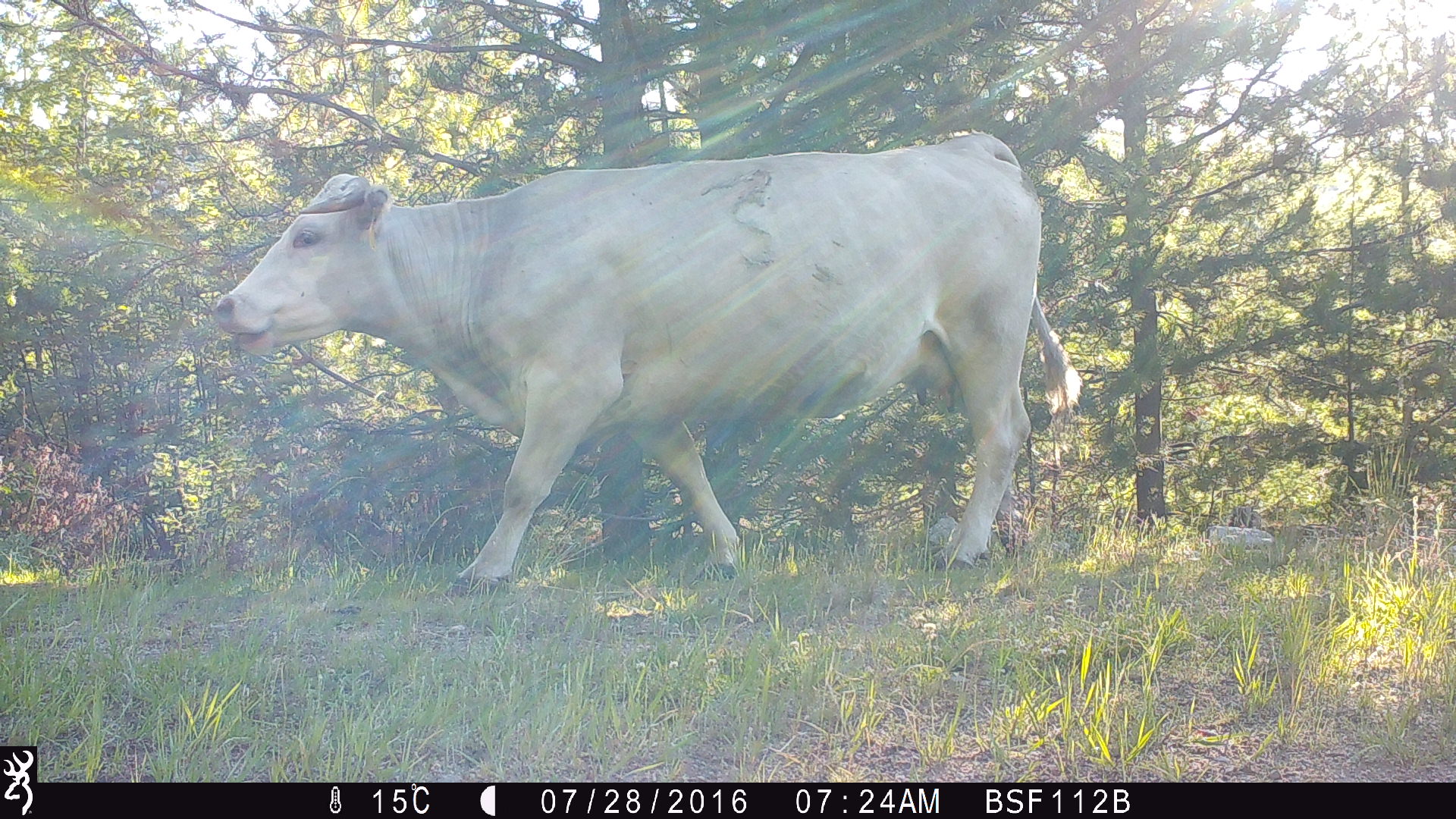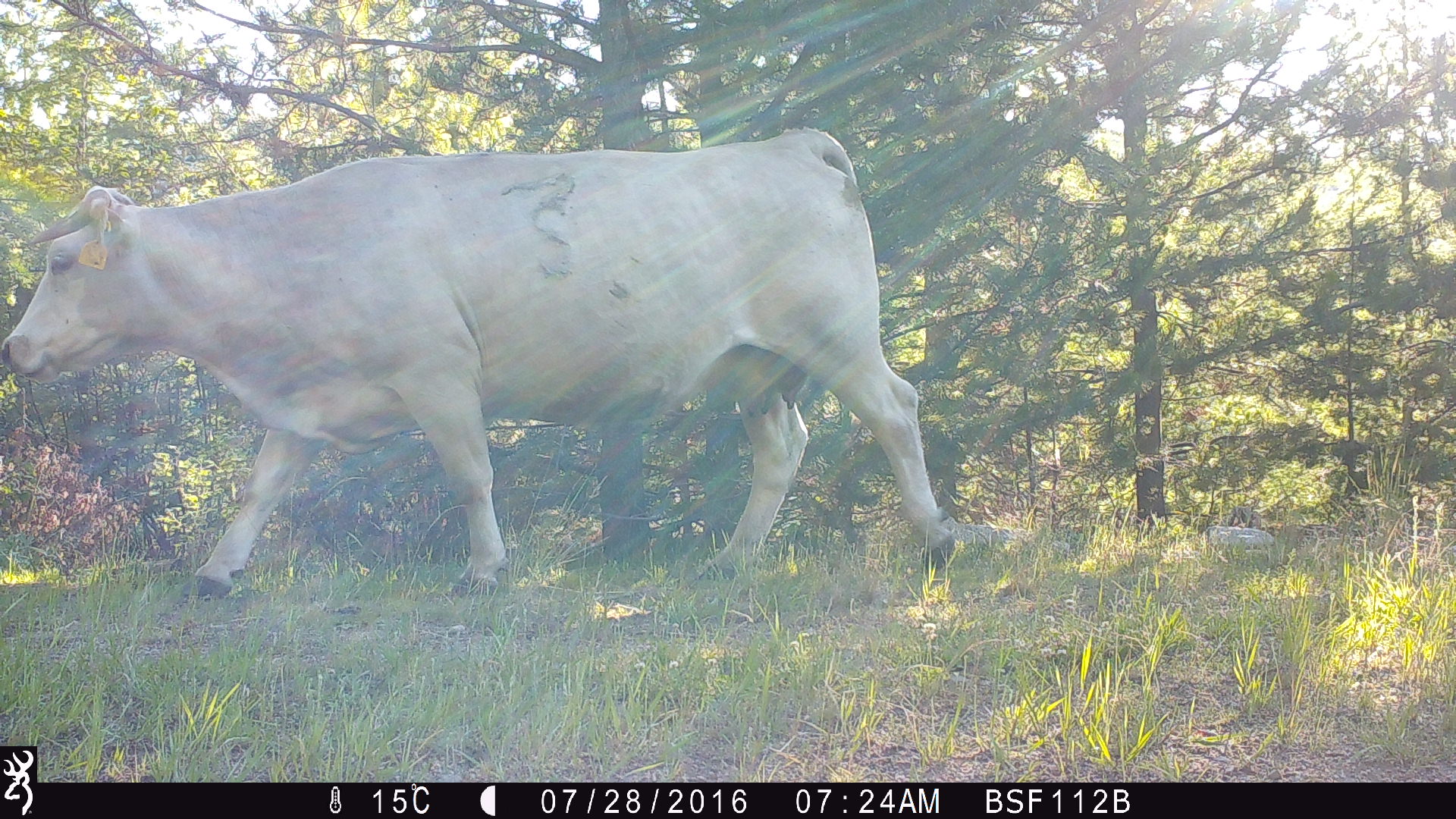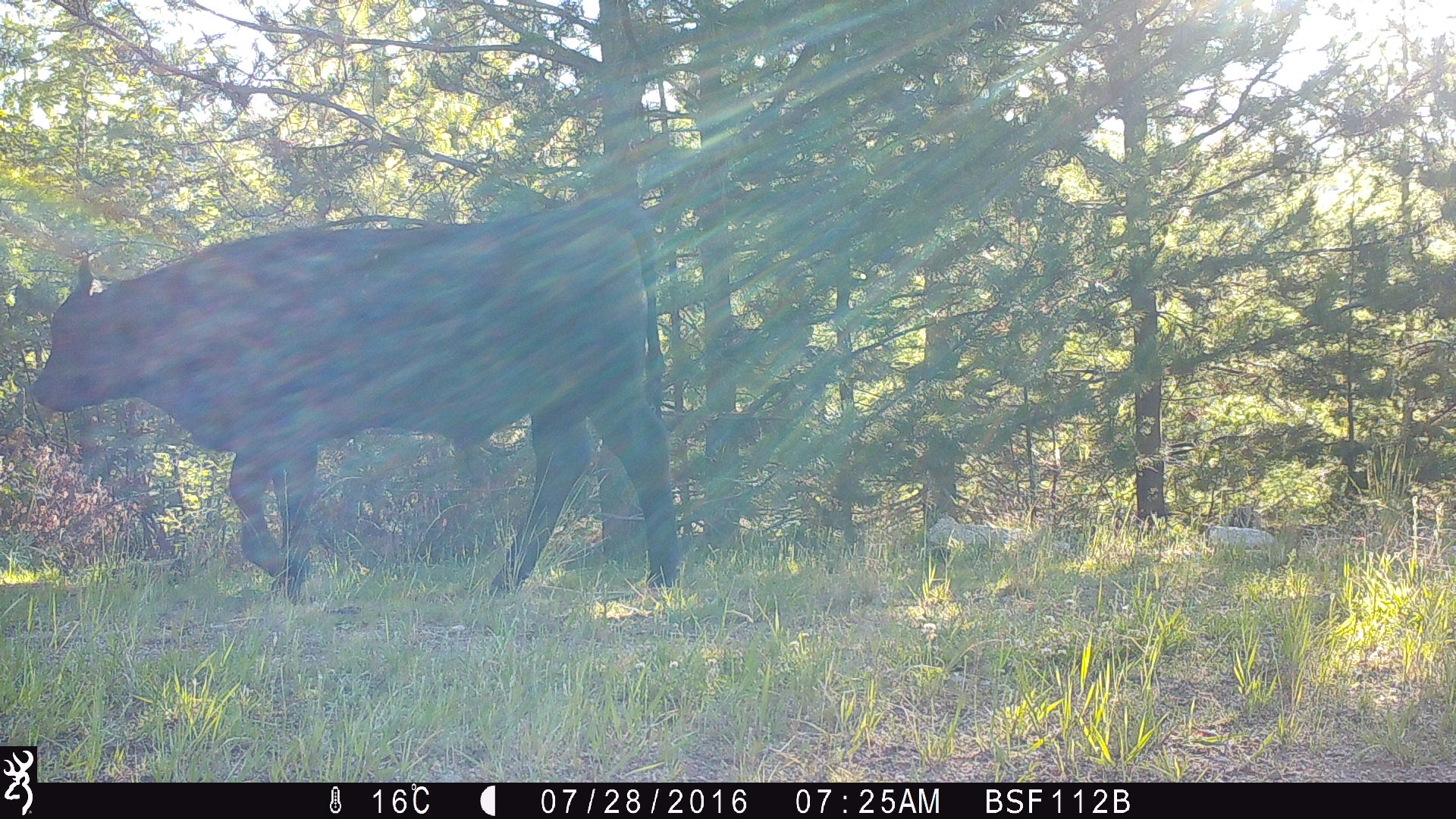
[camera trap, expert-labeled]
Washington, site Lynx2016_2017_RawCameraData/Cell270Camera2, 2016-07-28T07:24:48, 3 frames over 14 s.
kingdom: Animalia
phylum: Chordata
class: Mammalia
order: Artiodactyla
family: Bovidae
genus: Bos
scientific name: Bos taurus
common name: domestic cattle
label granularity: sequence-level